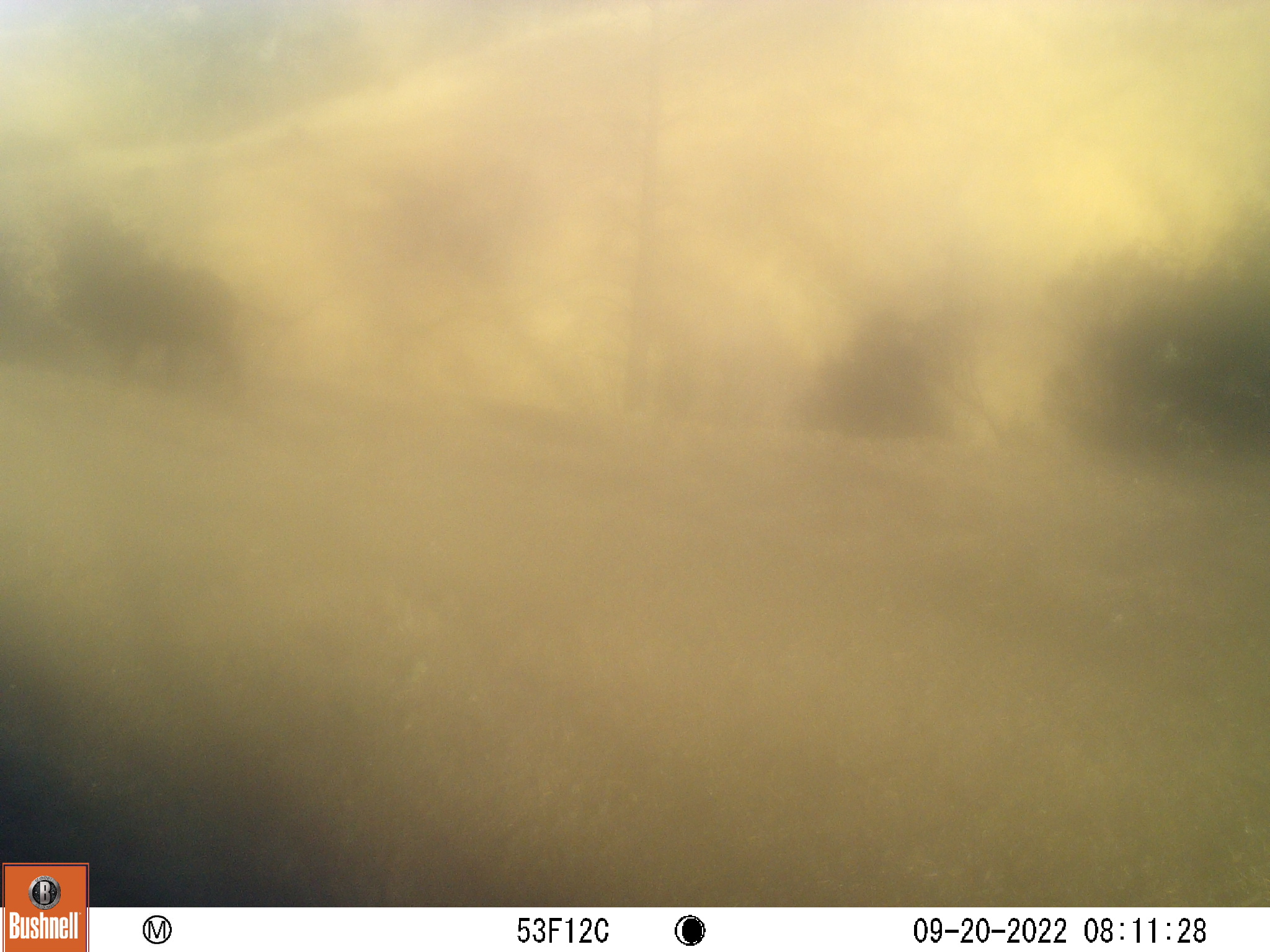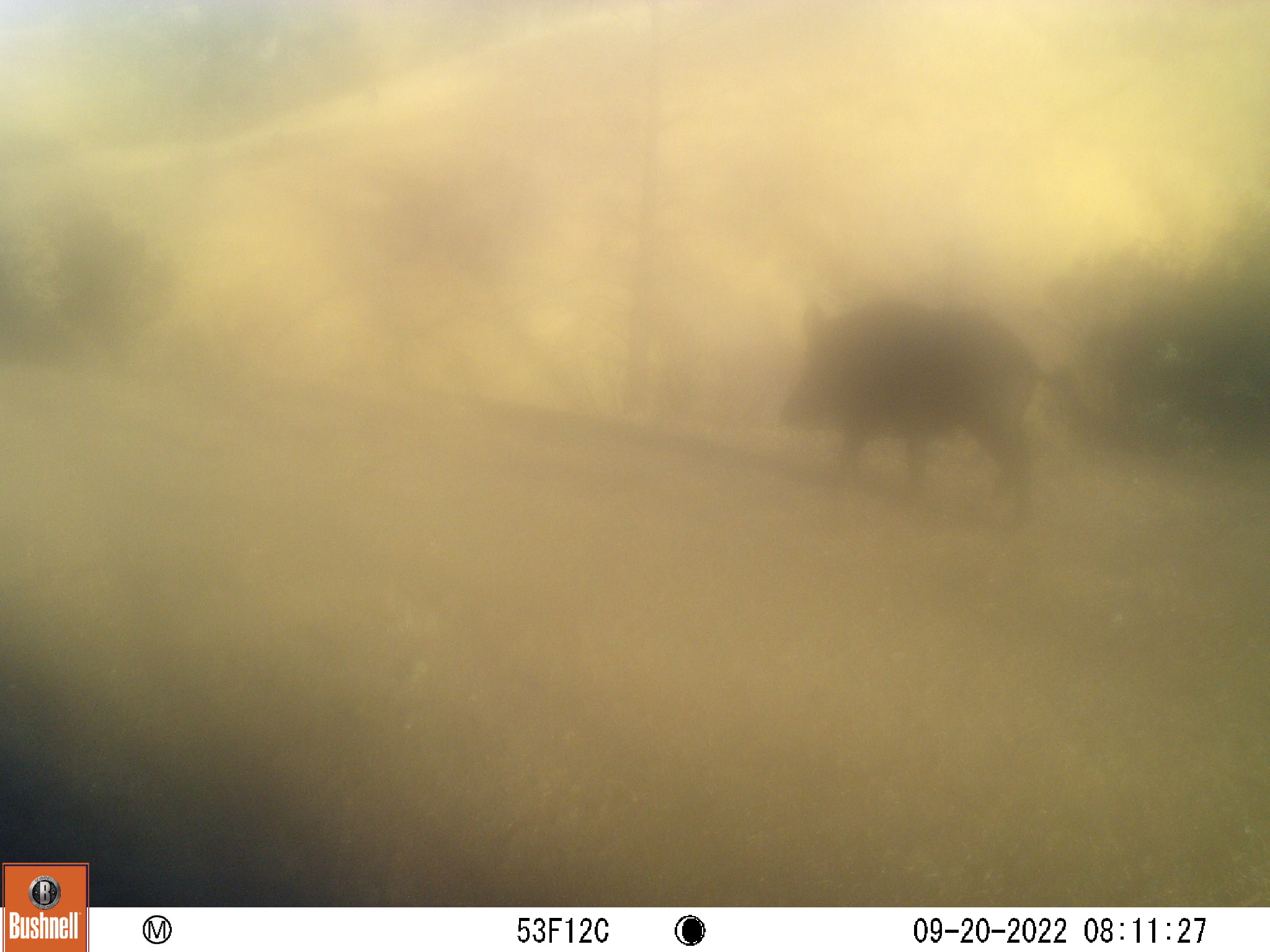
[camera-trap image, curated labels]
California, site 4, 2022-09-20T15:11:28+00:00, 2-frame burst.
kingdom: Animalia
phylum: Chordata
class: Mammalia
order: Artiodactyla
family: Suidae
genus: Sus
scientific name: Sus scrofa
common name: wild boar